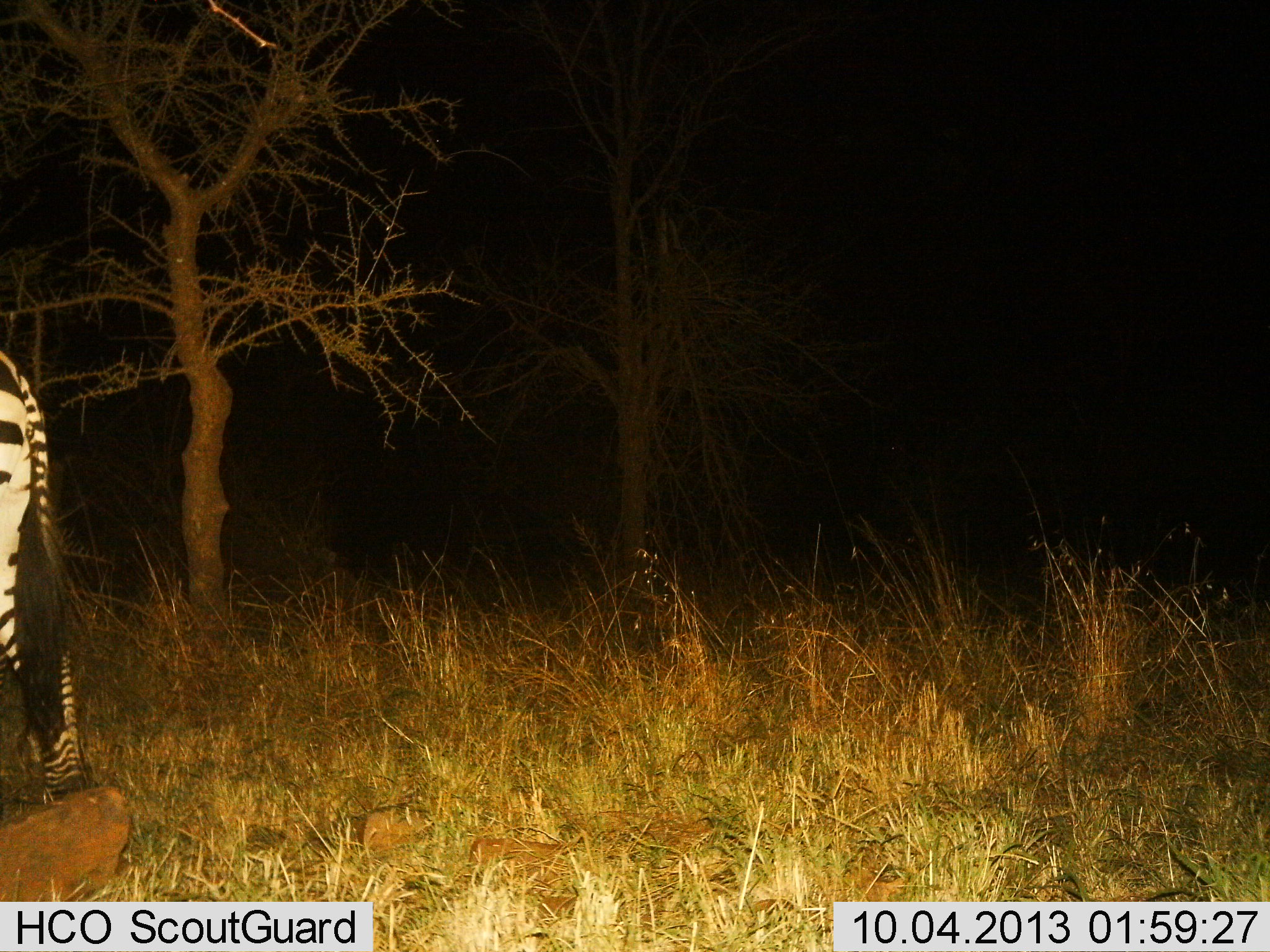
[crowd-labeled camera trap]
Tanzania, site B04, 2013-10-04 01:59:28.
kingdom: Animalia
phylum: Chordata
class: Mammalia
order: Perissodactyla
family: Equidae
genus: Equus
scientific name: Equus quagga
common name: plains zebra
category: zebra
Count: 1.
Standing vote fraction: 44%.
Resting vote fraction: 0%.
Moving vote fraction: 60%.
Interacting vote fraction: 0%.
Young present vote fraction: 0%.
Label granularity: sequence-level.